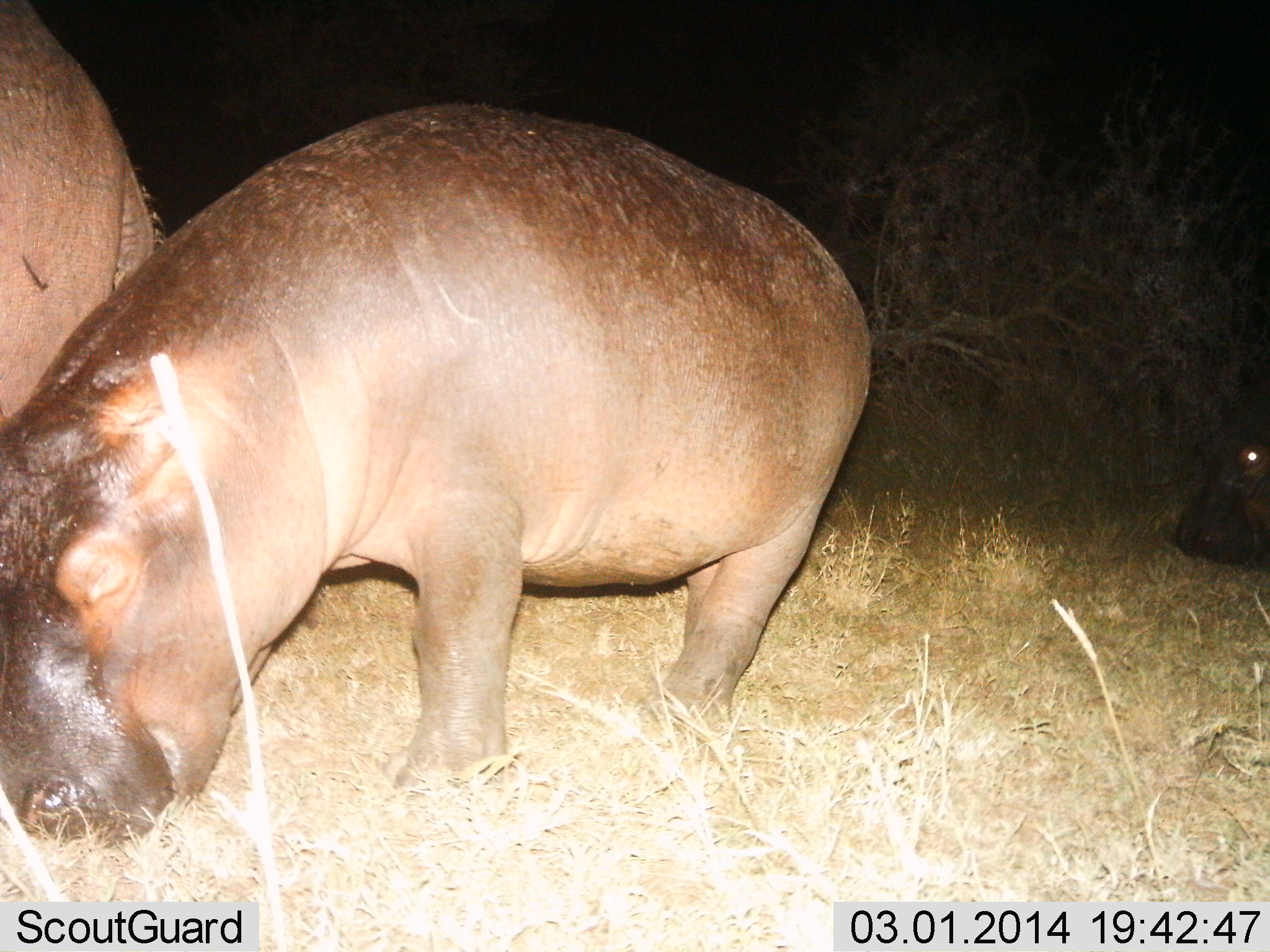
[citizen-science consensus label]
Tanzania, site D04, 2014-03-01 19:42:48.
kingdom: Animalia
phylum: Chordata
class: Mammalia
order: Artiodactyla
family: Hippopotamidae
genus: Hippopotamus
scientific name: Hippopotamus amphibius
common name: hippopotamus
Hippopotamus (Hippopotamus amphibius), count 3. Behavior (volunteer vote fractions): standing 50%, resting 0%, moving 0%, interacting 0%. Young present (vote fraction): 40%. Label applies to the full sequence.